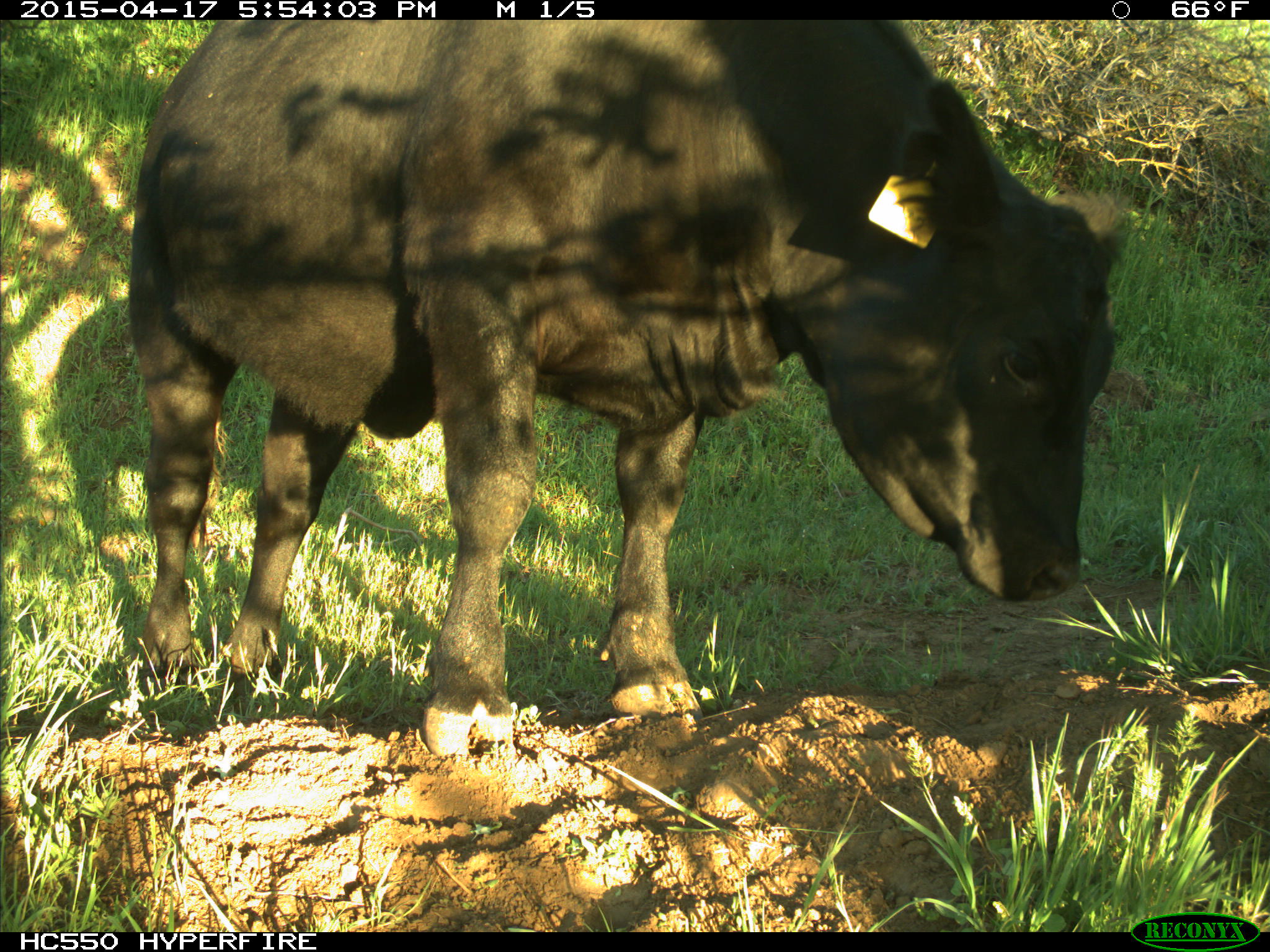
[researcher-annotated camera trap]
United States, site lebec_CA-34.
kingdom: Animalia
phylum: Chordata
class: Mammalia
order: Artiodactyla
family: Bovidae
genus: Bos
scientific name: Bos taurus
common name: domestic cow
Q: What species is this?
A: Bos taurus (domestic cow).